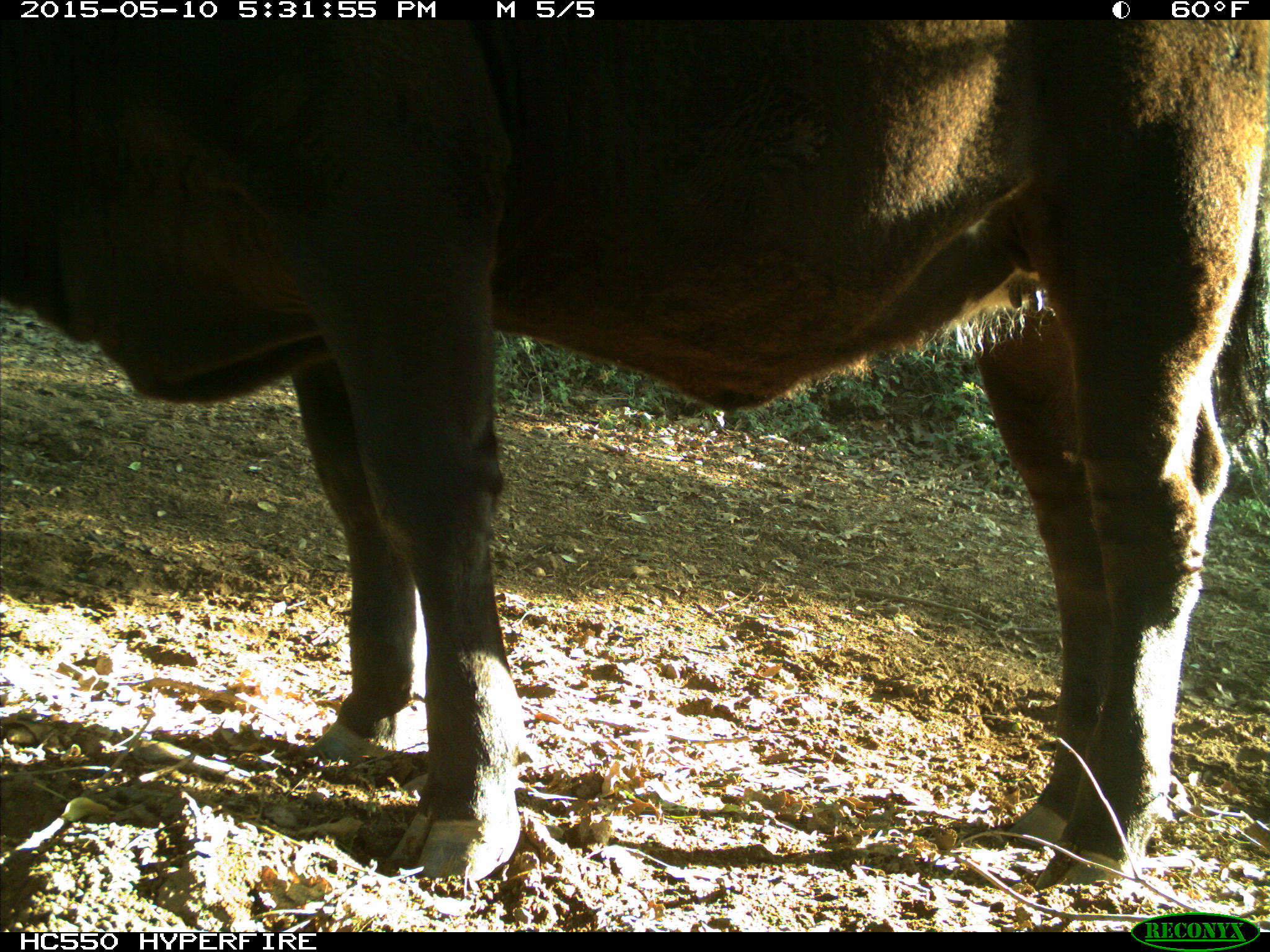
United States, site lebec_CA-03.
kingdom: Animalia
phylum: Chordata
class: Mammalia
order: Artiodactyla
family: Bovidae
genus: Bos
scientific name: Bos taurus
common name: domestic cow